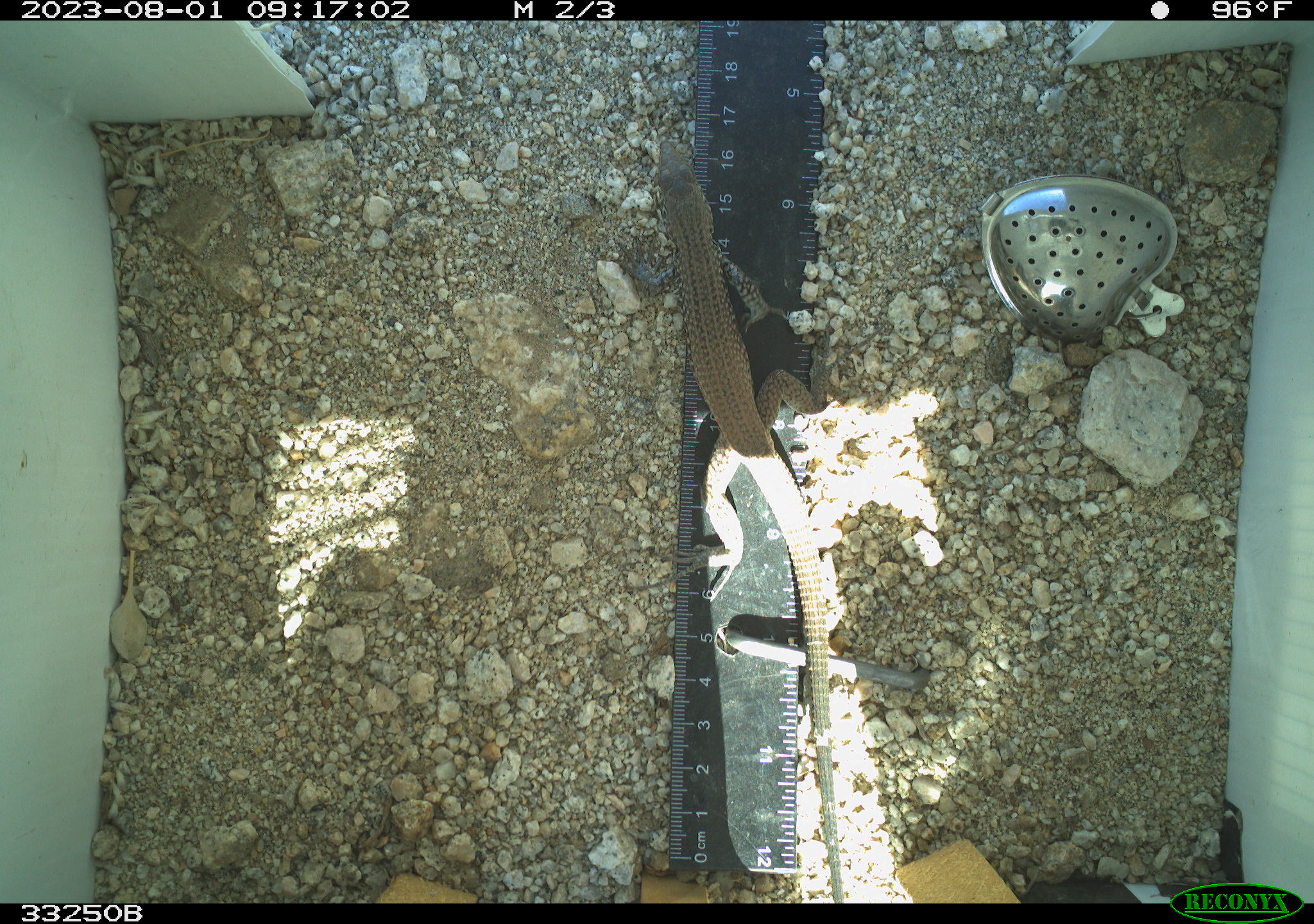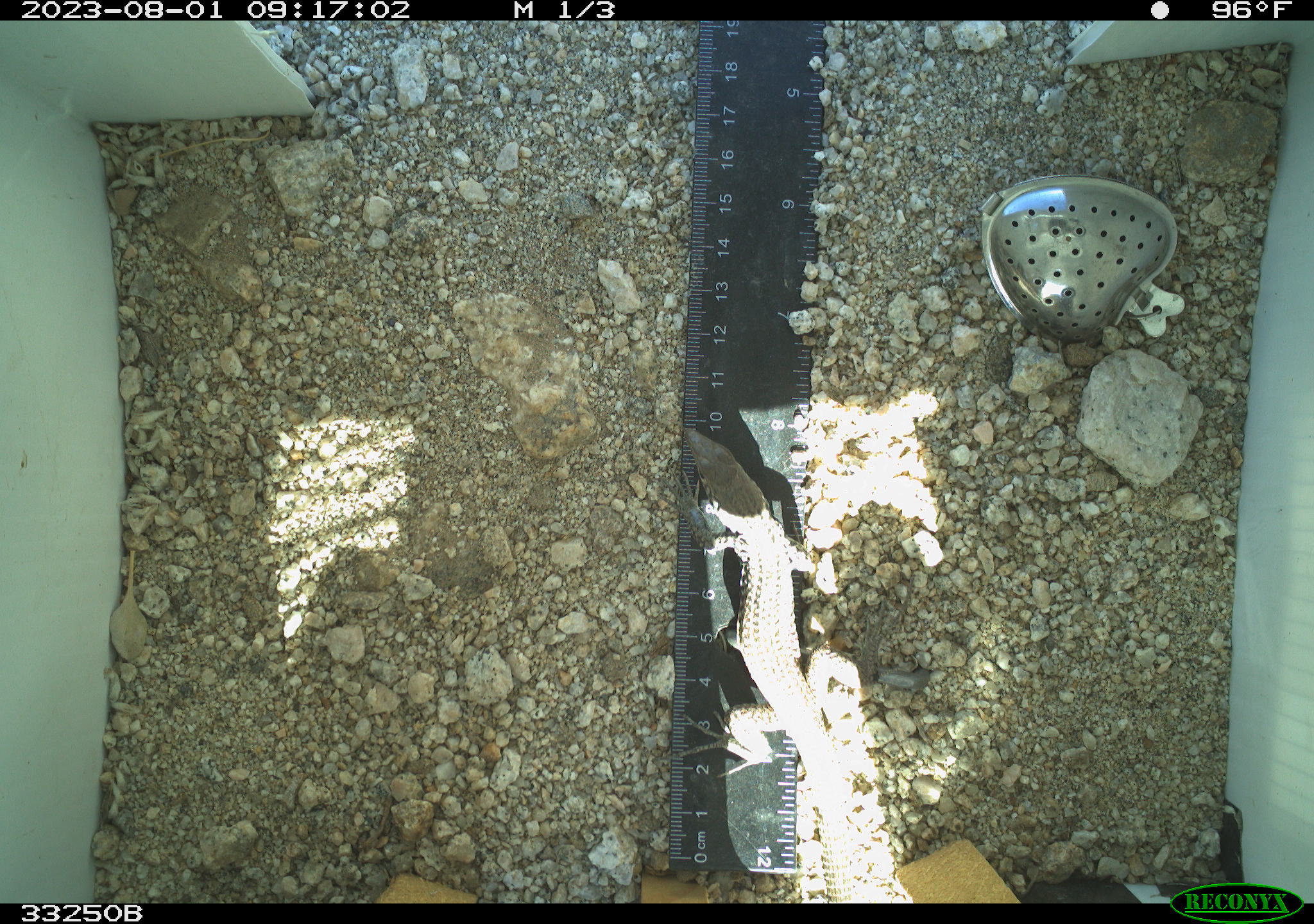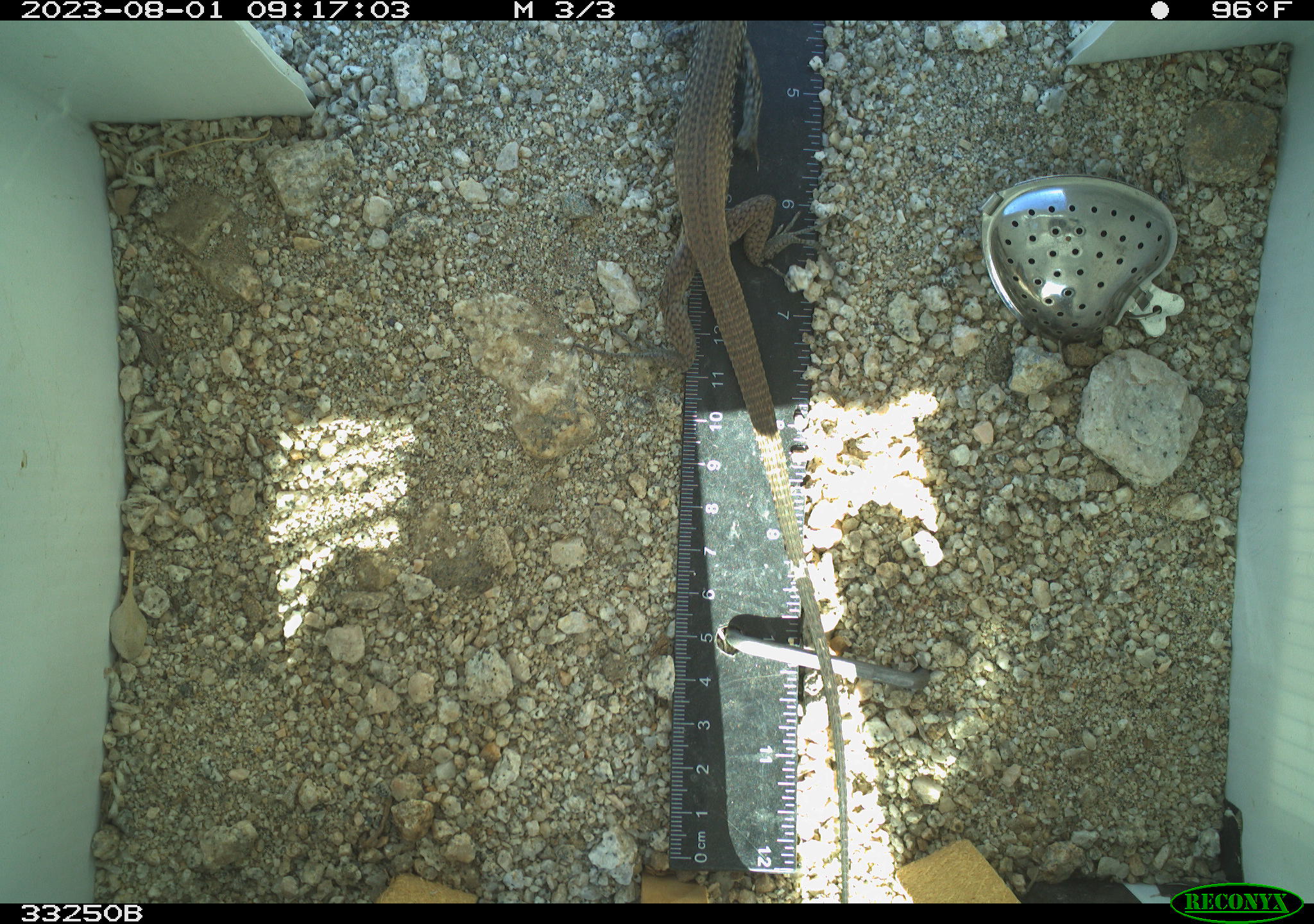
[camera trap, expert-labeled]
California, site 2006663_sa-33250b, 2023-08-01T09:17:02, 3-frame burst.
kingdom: Animalia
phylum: Chordata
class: Reptilia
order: Squamata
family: Teiidae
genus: Aspidoscelis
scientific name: Aspidoscelis tigris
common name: western whiptail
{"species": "western whiptail (Aspidoscelis tigris)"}